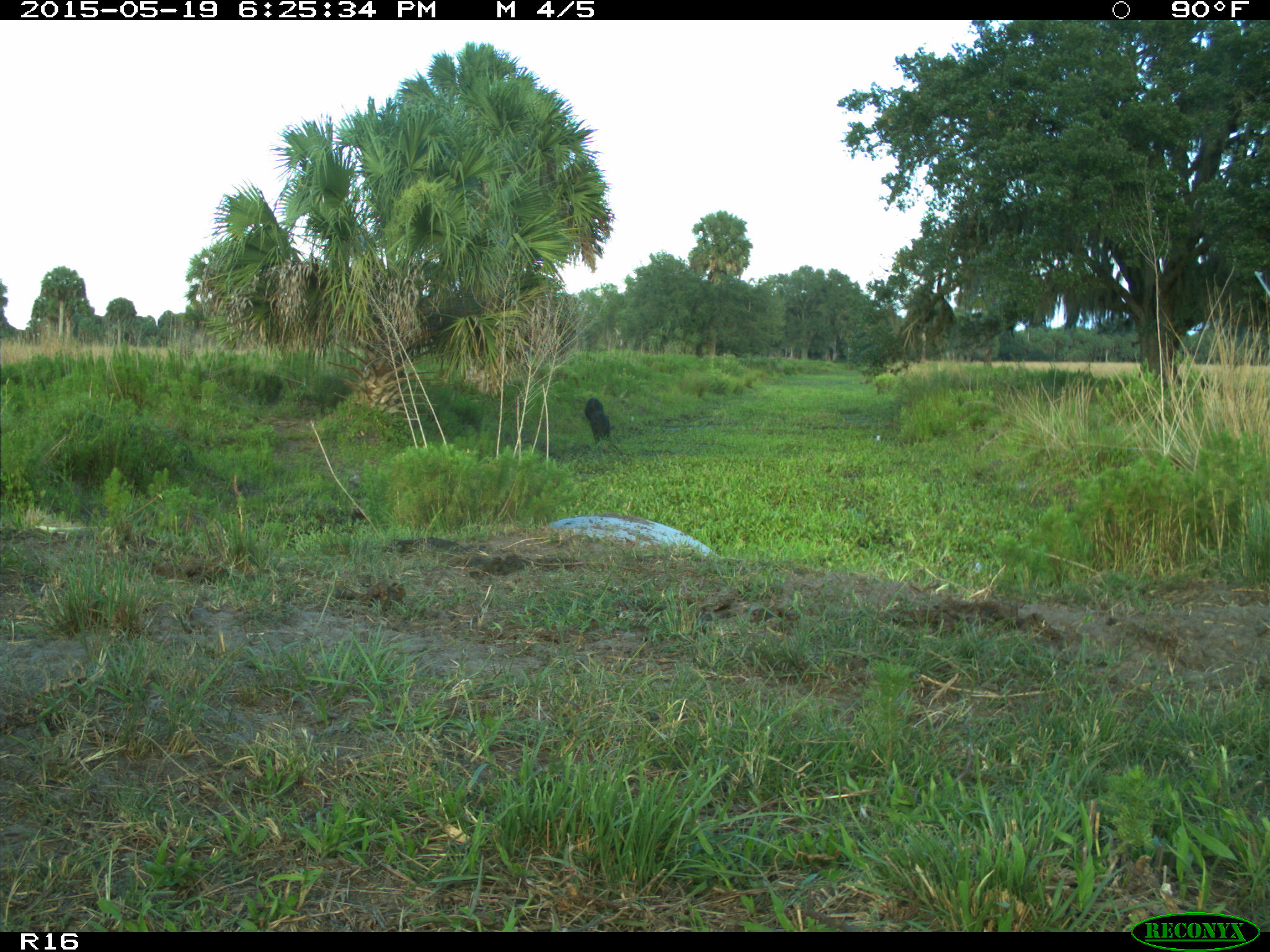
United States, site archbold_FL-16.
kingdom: Animalia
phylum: Chordata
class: Mammalia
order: Artiodactyla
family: Bovidae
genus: Bos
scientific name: Bos taurus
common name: domestic cow